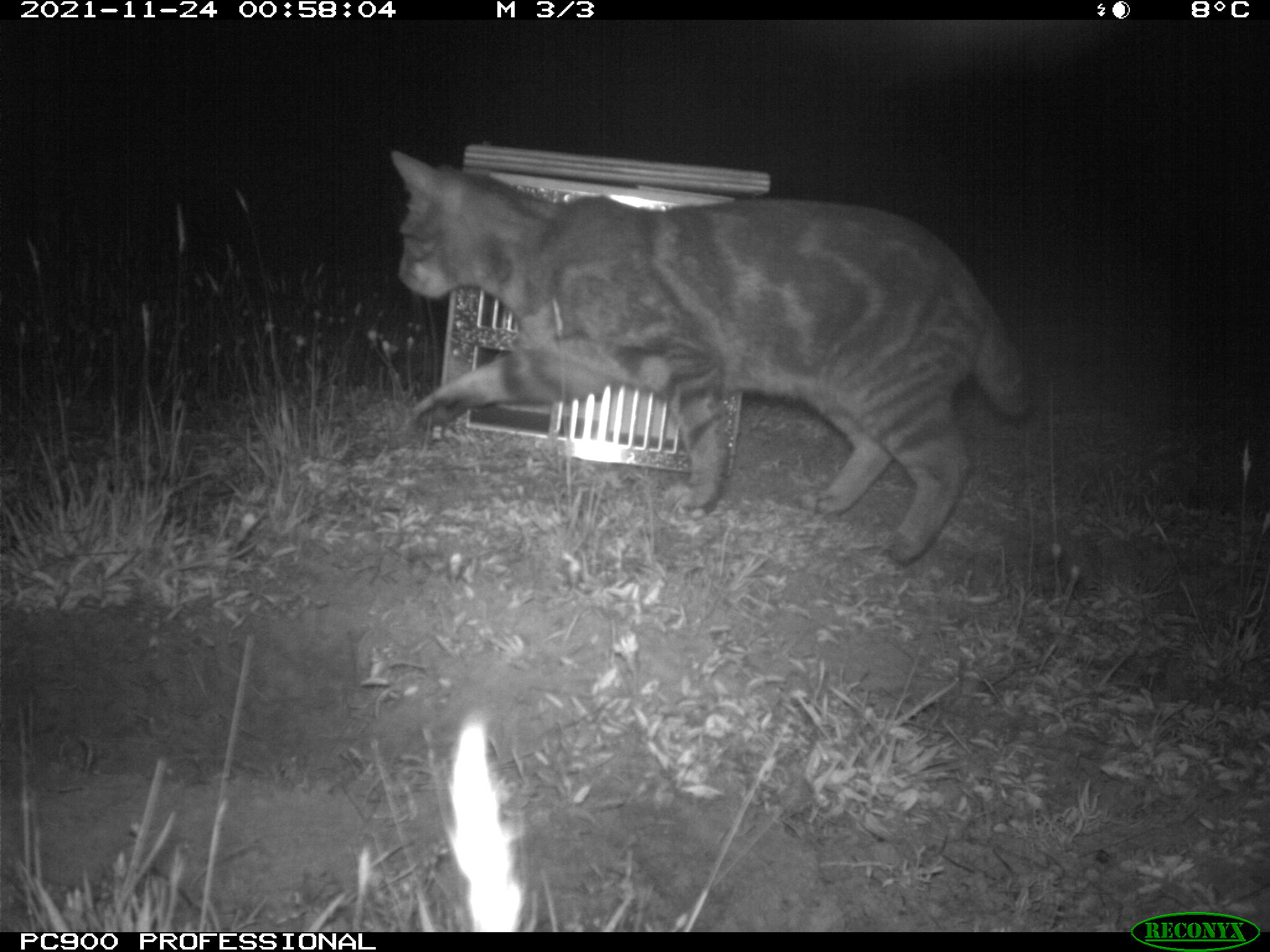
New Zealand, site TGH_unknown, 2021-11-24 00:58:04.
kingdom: Animalia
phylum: Chordata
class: Mammalia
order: Carnivora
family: Felidae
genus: Felis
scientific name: Felis catus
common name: domestic cat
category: cat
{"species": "cat (domestic cat) (Felis catus)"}